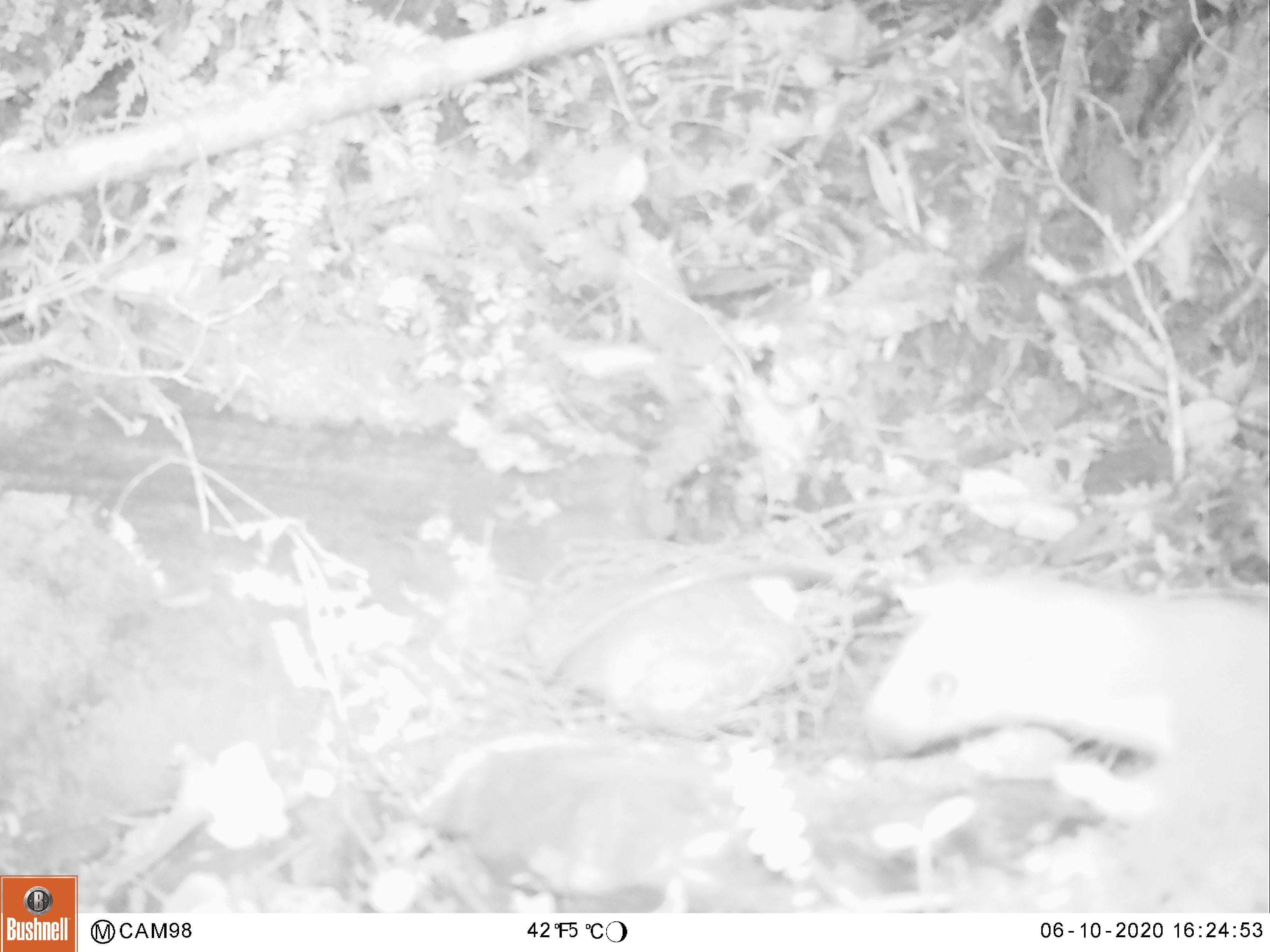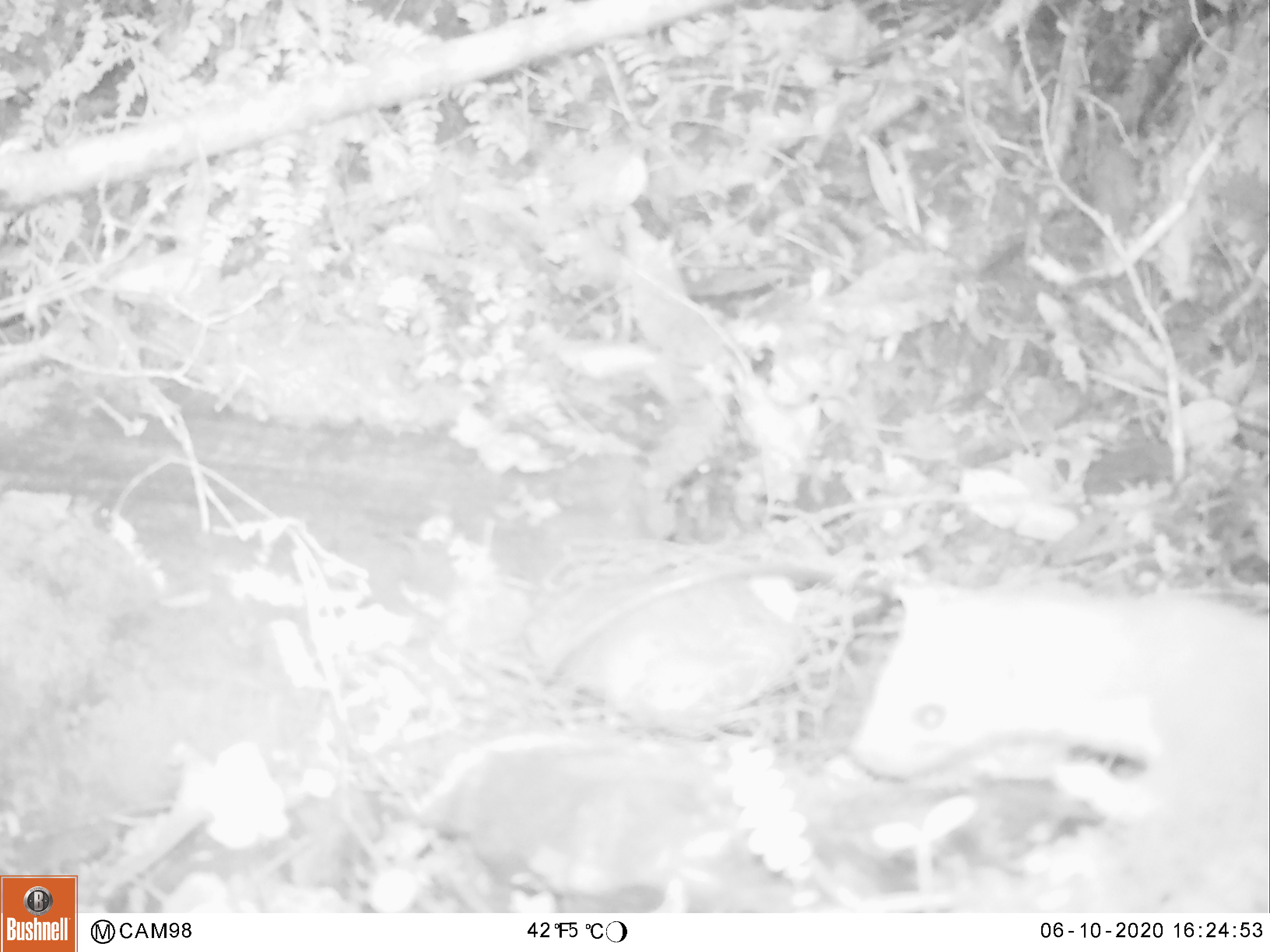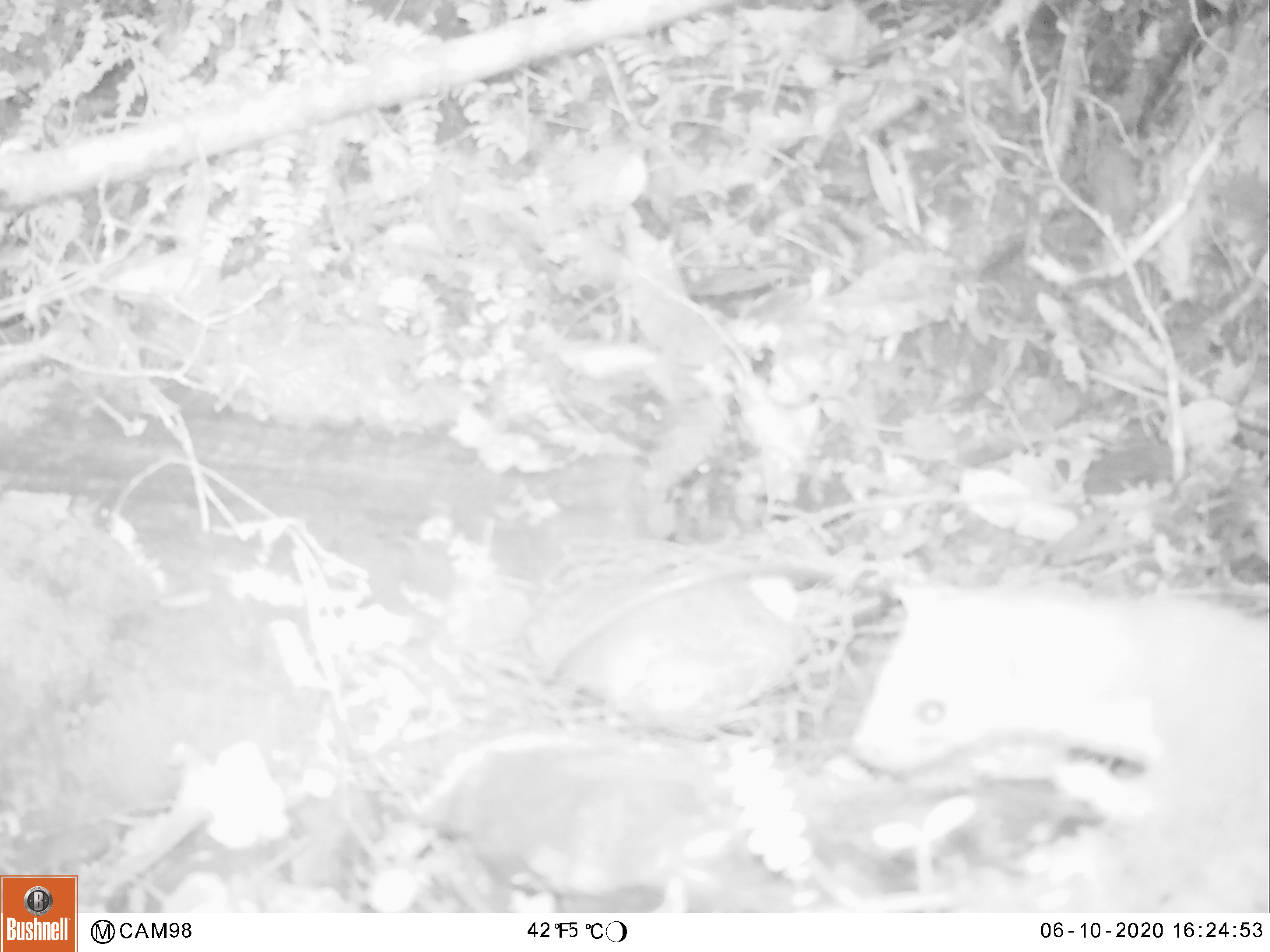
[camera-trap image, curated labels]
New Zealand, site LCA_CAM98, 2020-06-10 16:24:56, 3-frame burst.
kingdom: Animalia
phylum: Chordata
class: Mammalia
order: Carnivora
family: Mustelidae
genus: Mustela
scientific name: Mustela erminea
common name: stoat